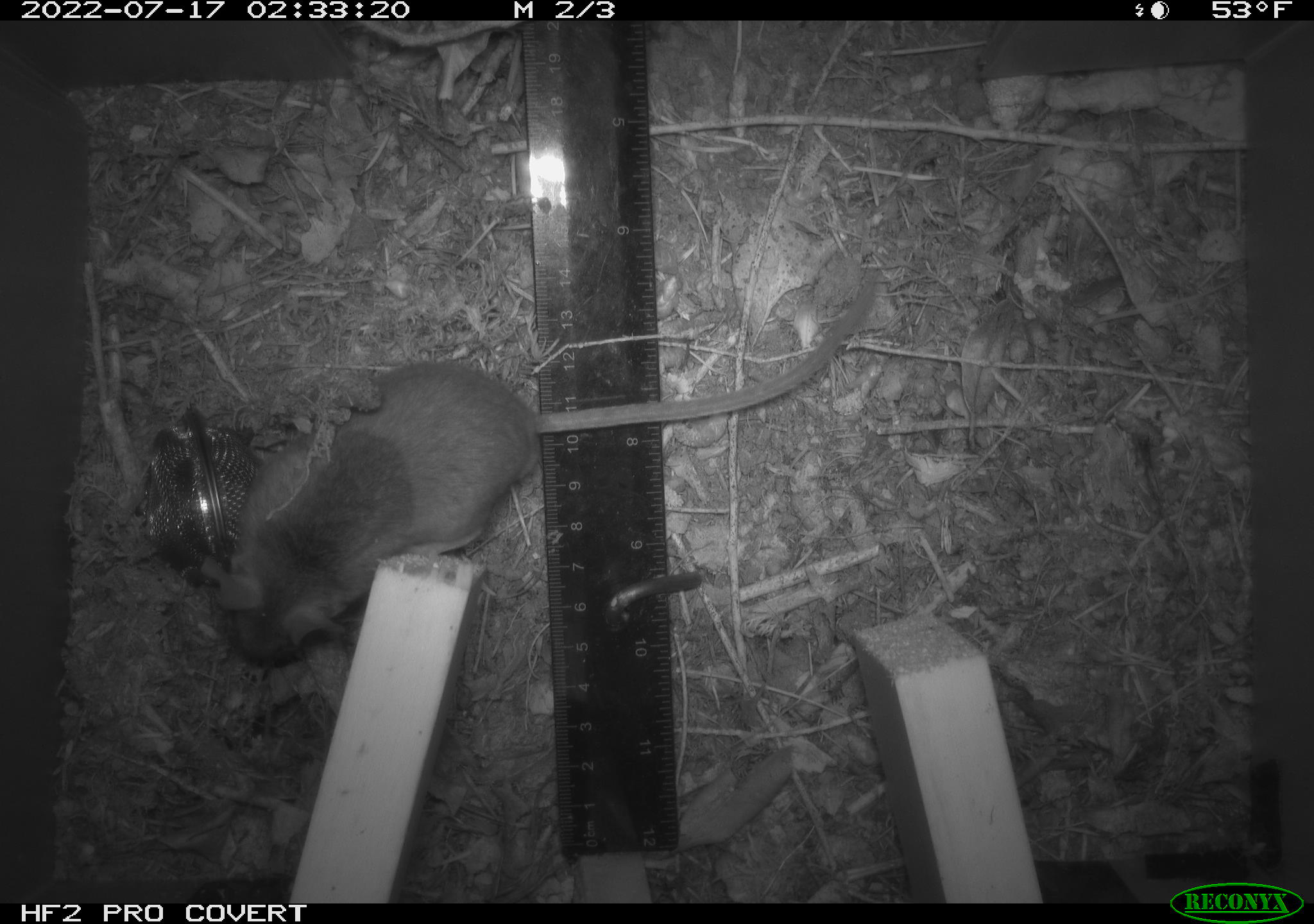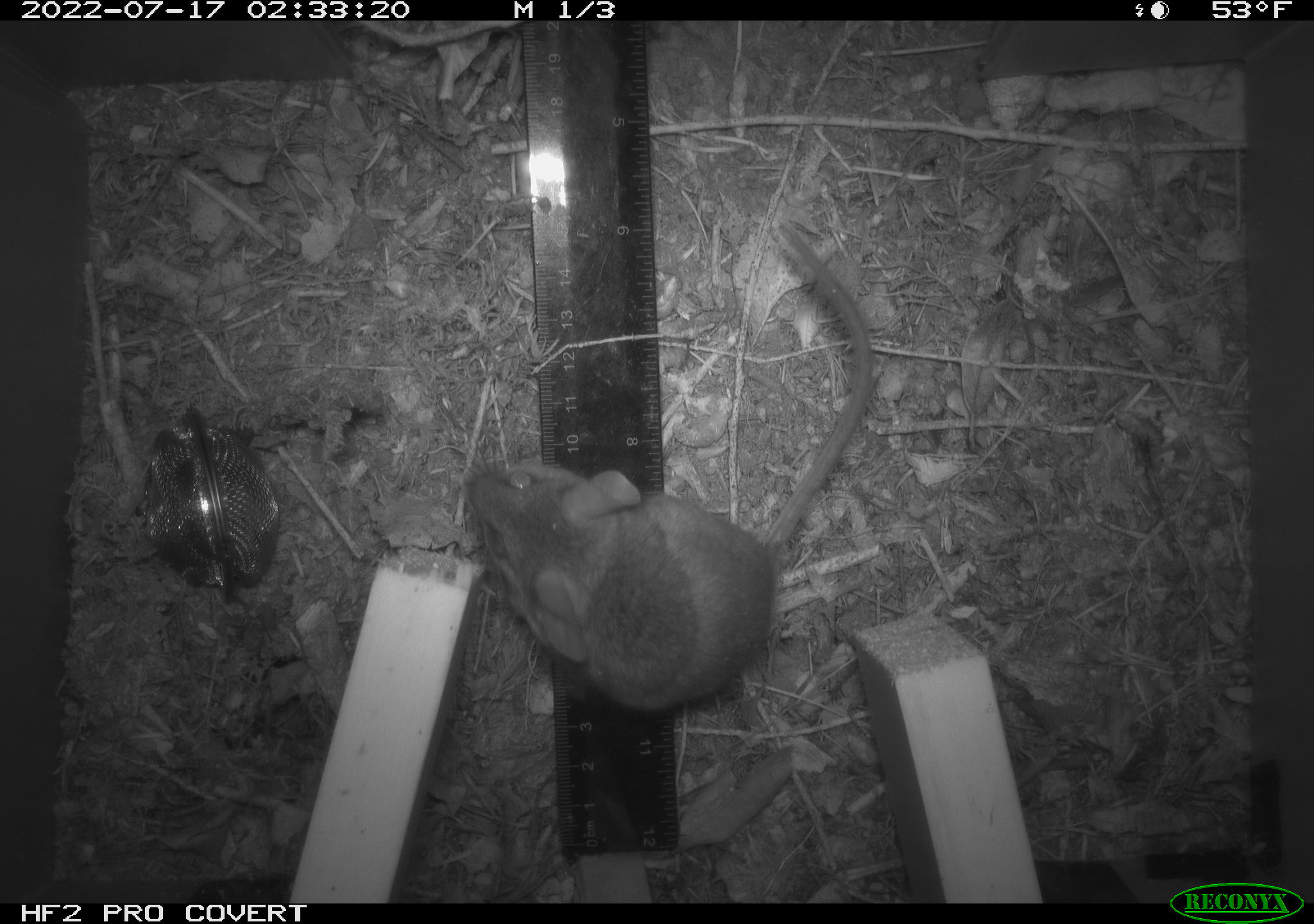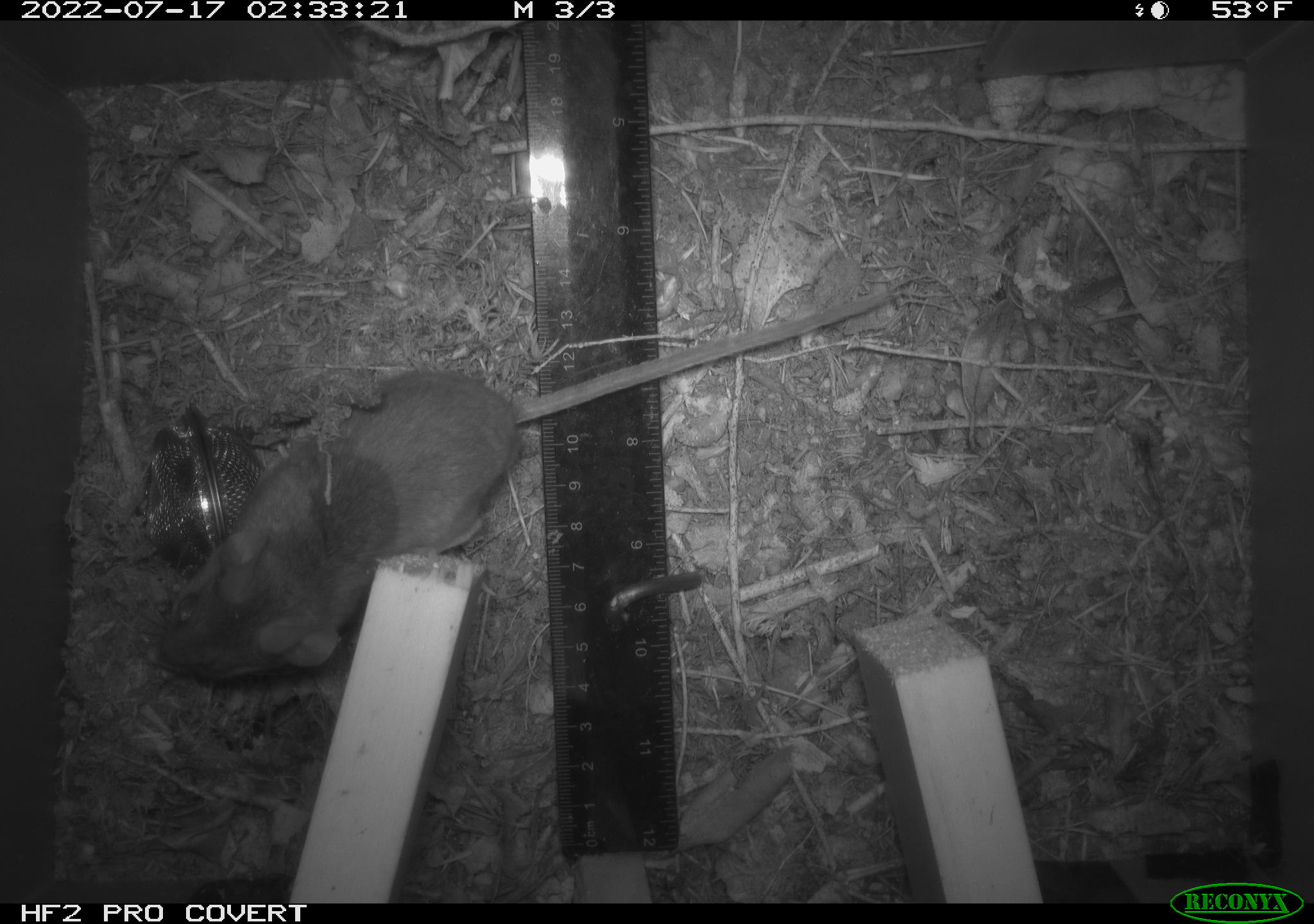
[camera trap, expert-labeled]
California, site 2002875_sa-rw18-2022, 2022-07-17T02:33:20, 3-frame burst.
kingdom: Animalia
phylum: Chordata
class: Mammalia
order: Rodentia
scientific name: Rodentia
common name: mouse species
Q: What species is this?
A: Mouse species (Rodentia).